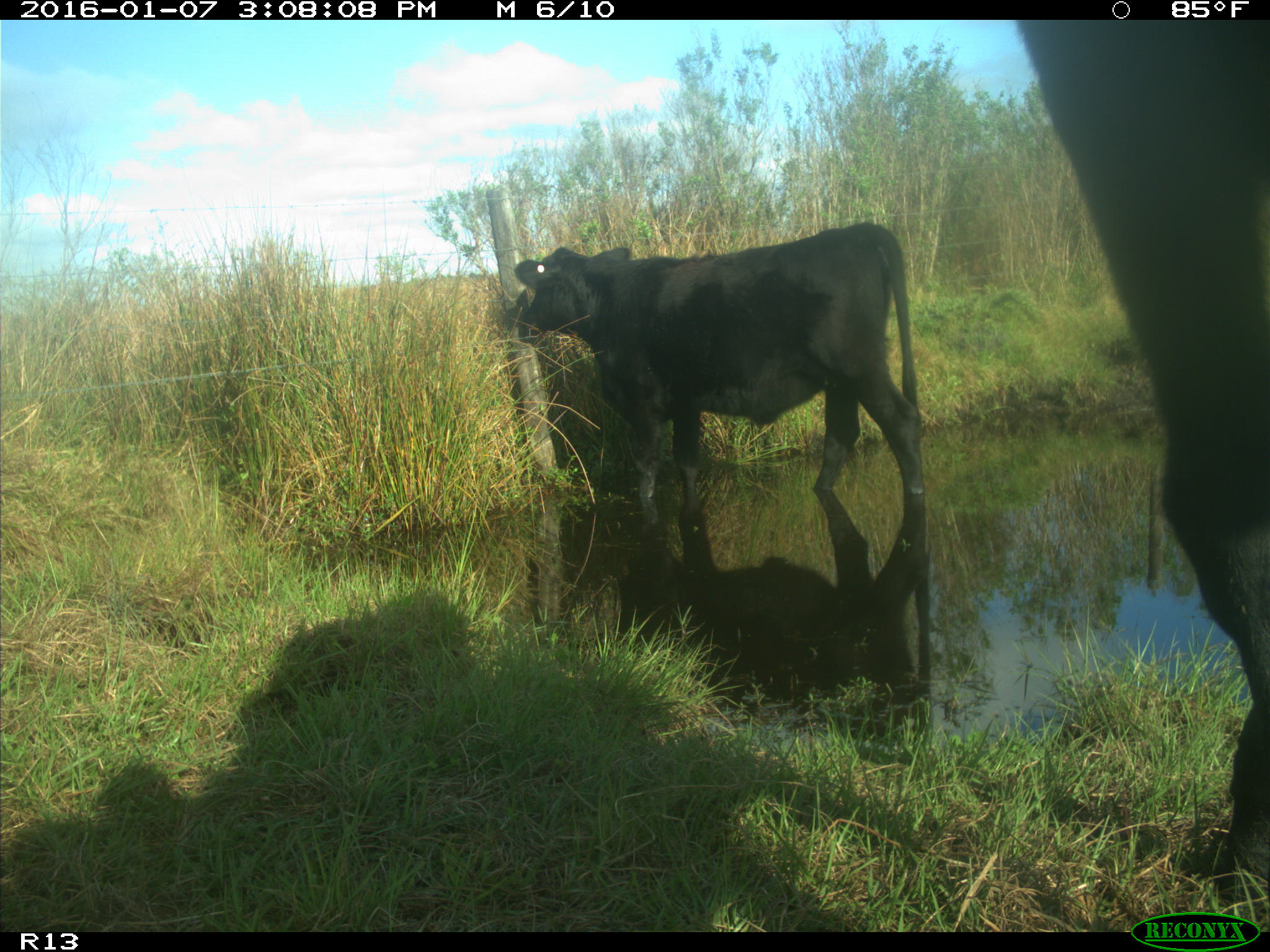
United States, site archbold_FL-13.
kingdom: Animalia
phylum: Chordata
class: Mammalia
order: Artiodactyla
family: Bovidae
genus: Bos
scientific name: Bos taurus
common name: domestic cow